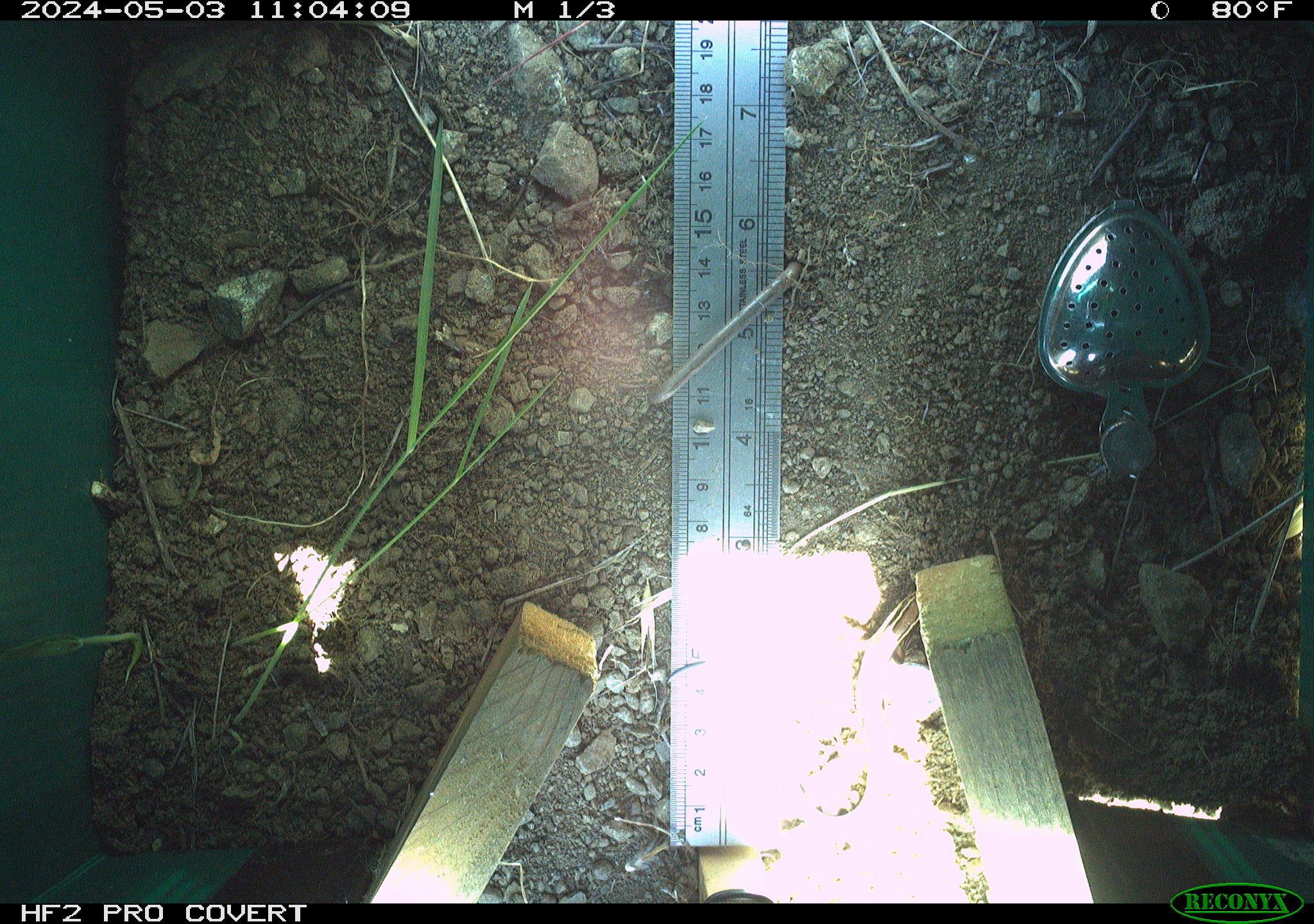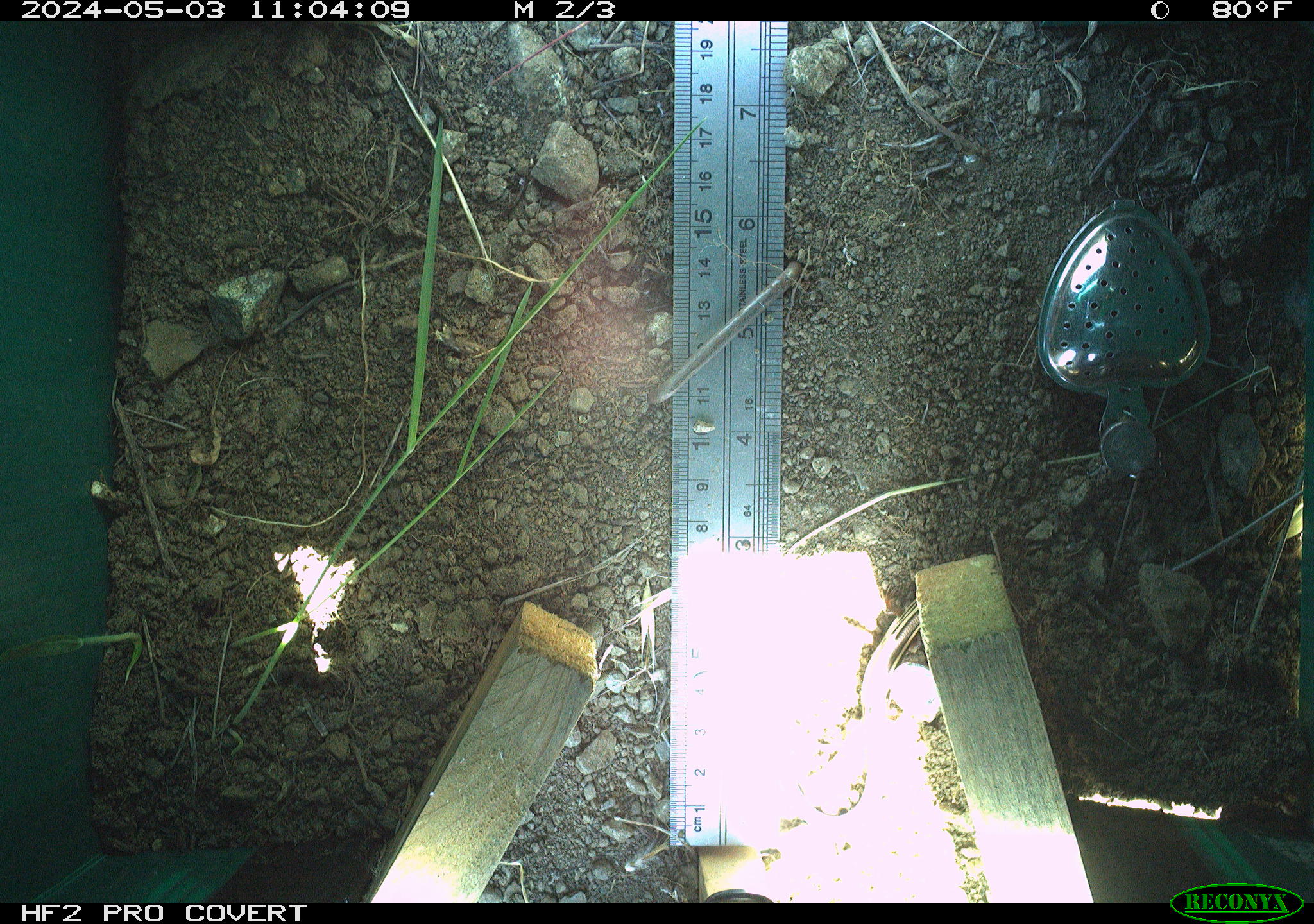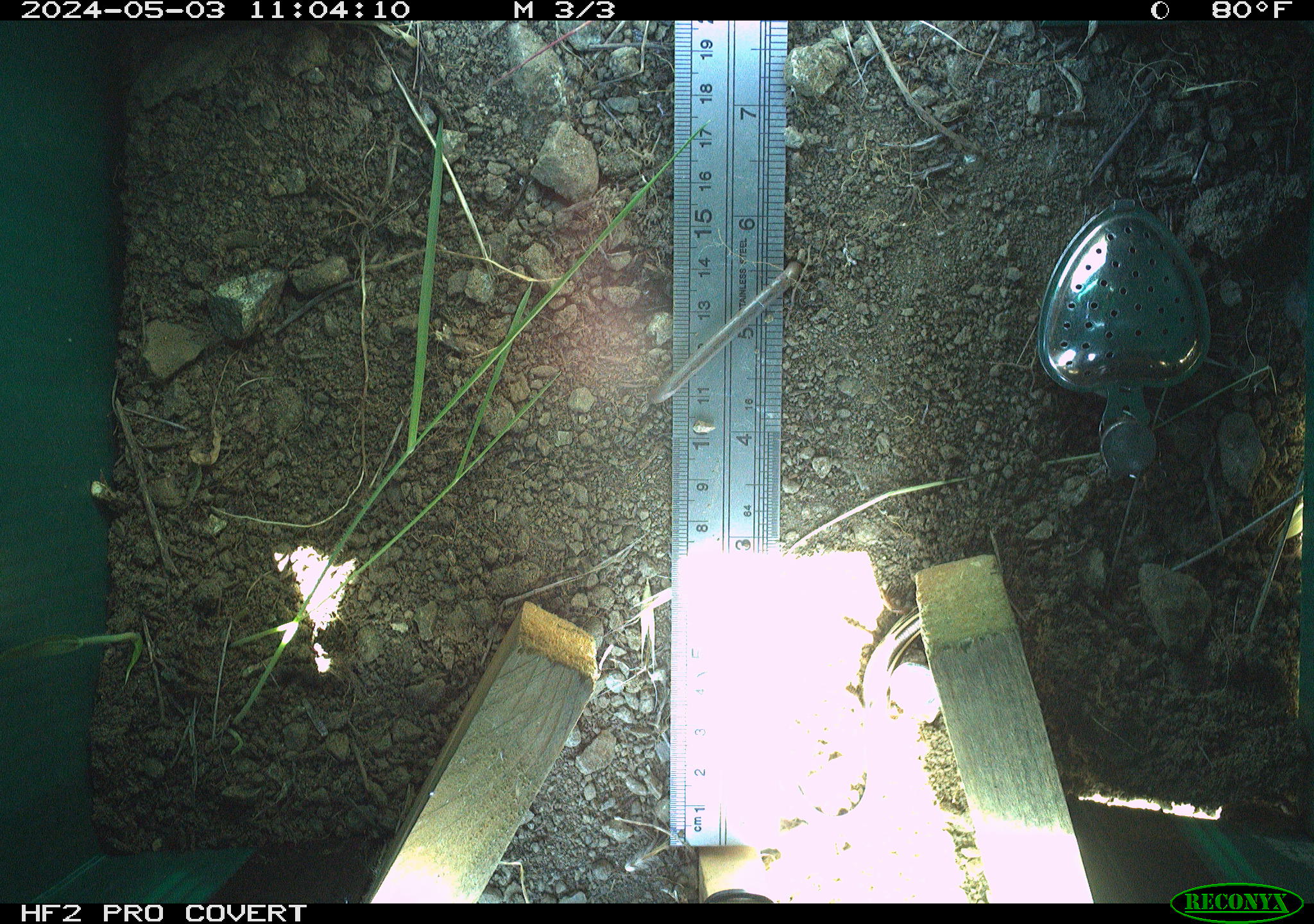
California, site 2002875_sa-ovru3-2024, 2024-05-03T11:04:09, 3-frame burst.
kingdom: Animalia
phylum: Chordata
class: Reptilia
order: Squamata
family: Phrynosomatidae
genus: Sceloporus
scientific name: Sceloporus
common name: spiny lizards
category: sceloporus species